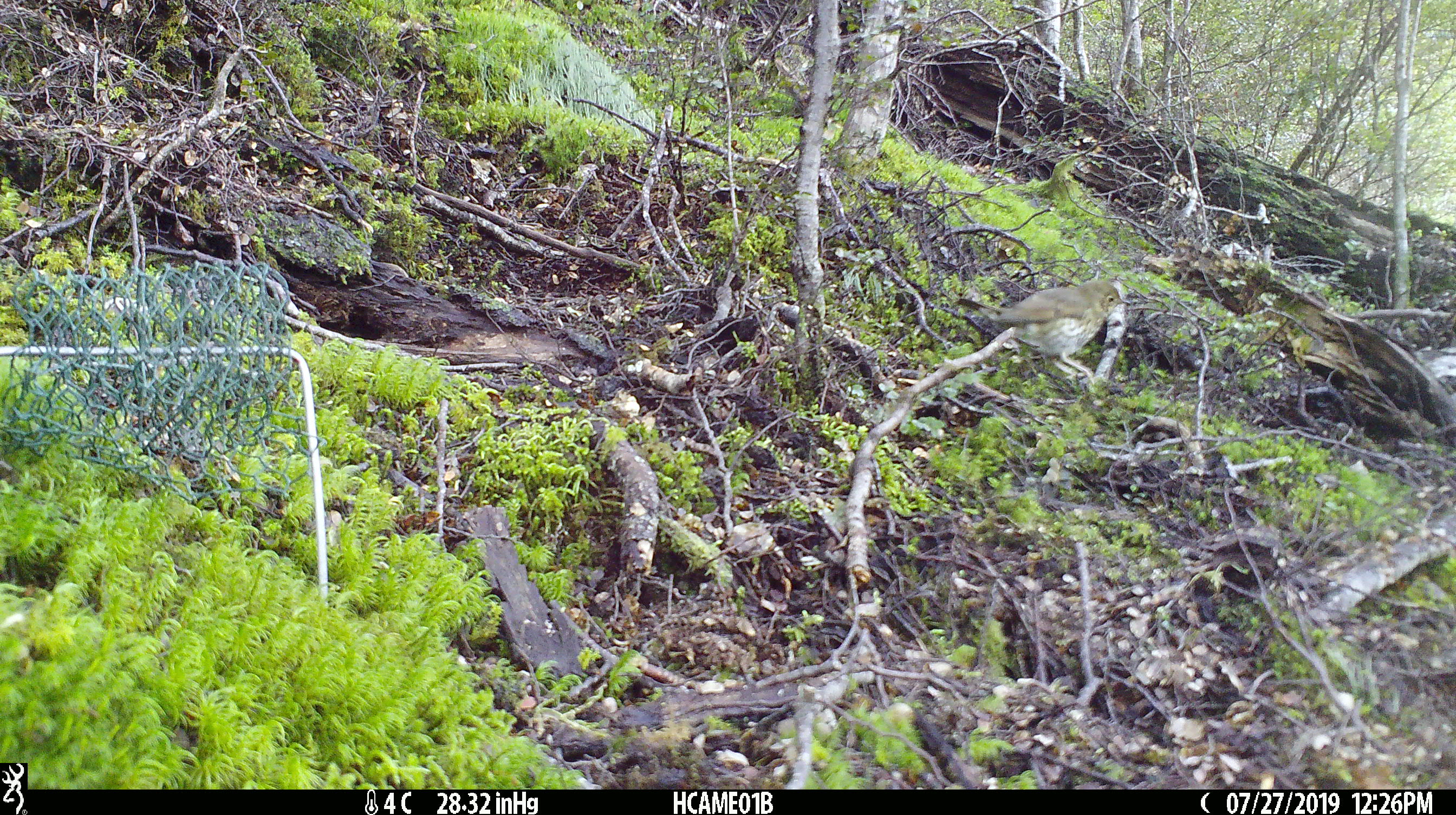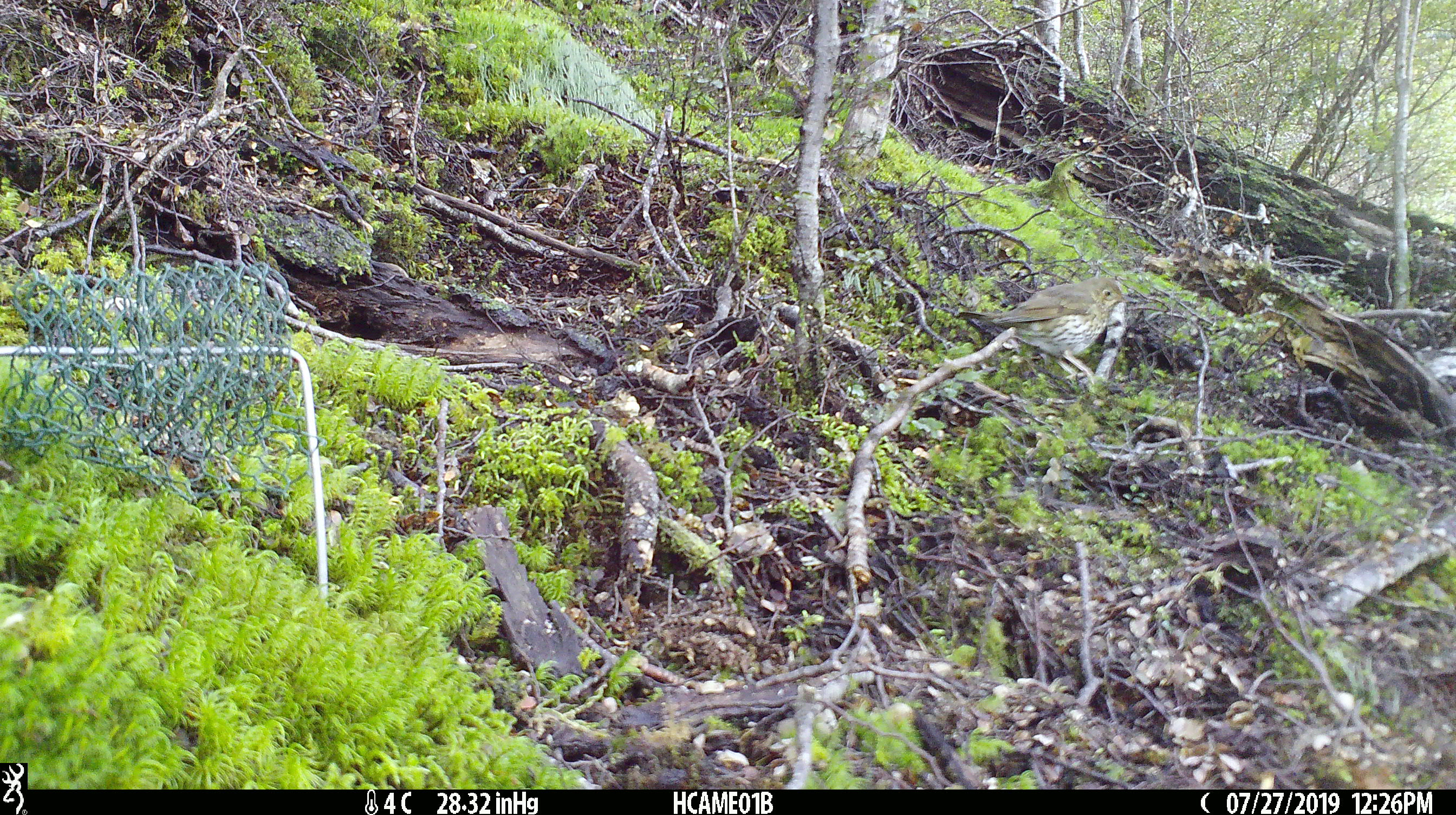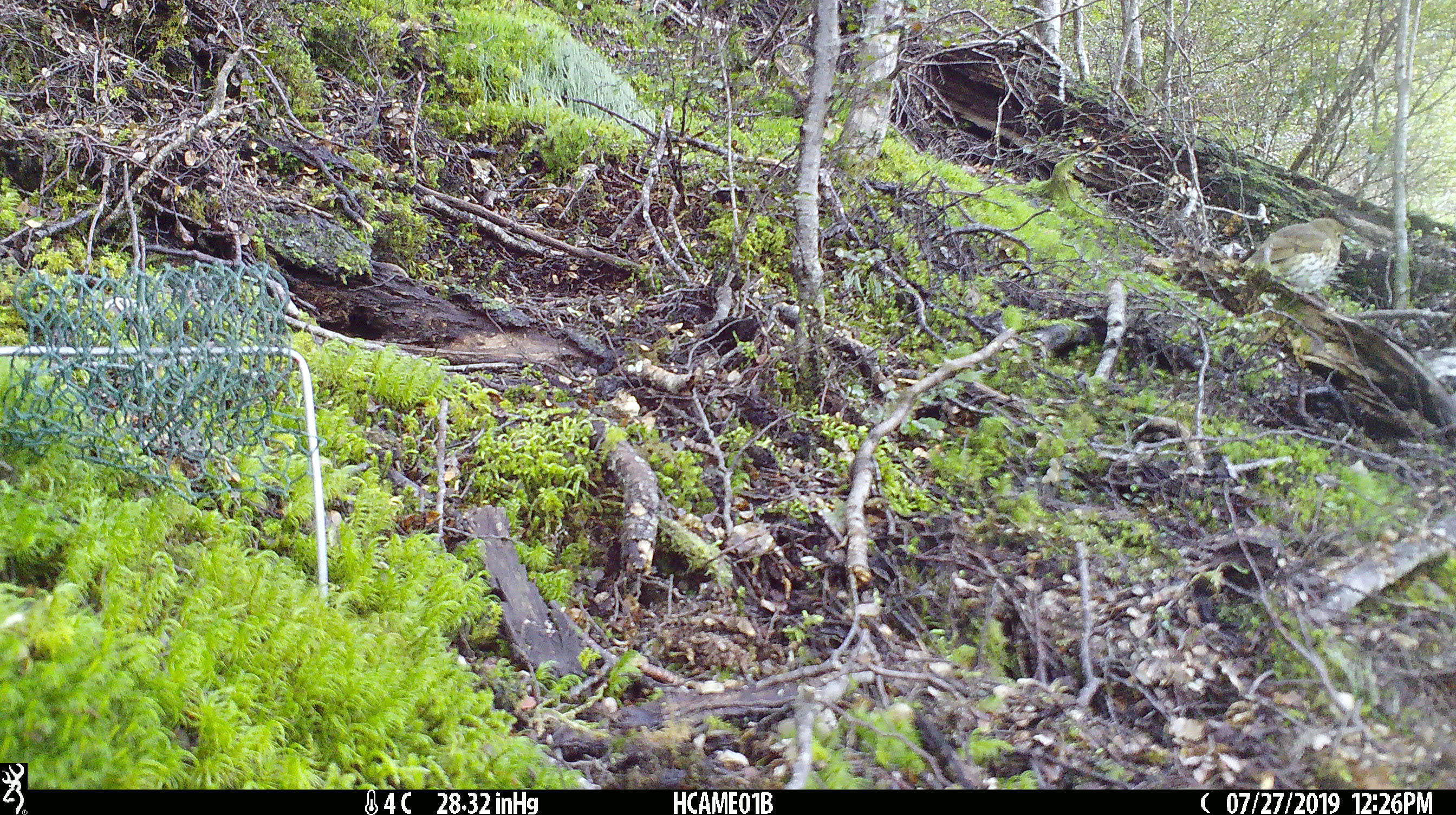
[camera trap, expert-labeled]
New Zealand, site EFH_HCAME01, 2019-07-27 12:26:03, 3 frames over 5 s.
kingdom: Animalia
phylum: Chordata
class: Aves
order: Passeriformes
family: Turdidae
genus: Turdus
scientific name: Turdus philomelos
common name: song thrush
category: thrush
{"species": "thrush (song thrush) (Turdus philomelos)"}